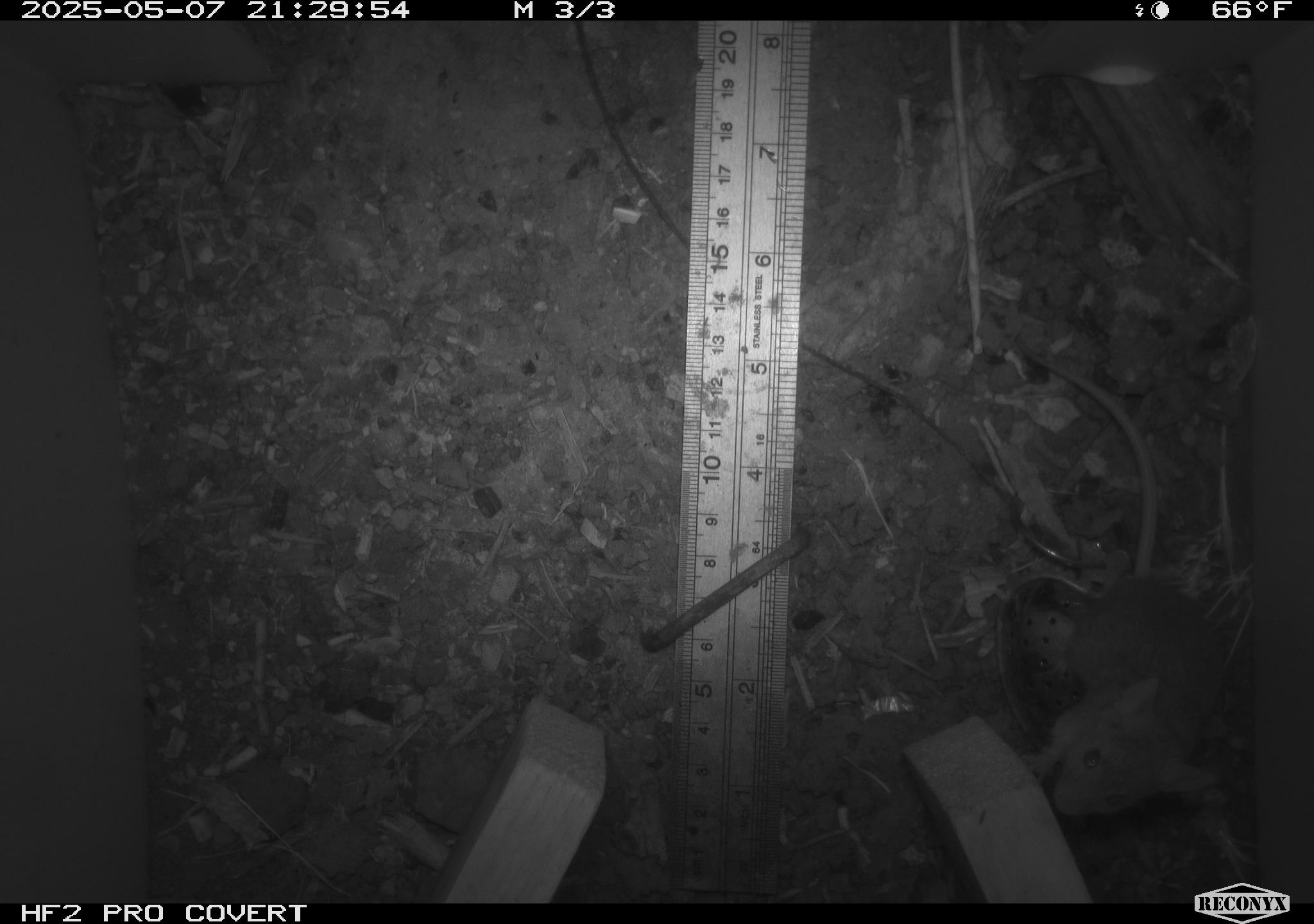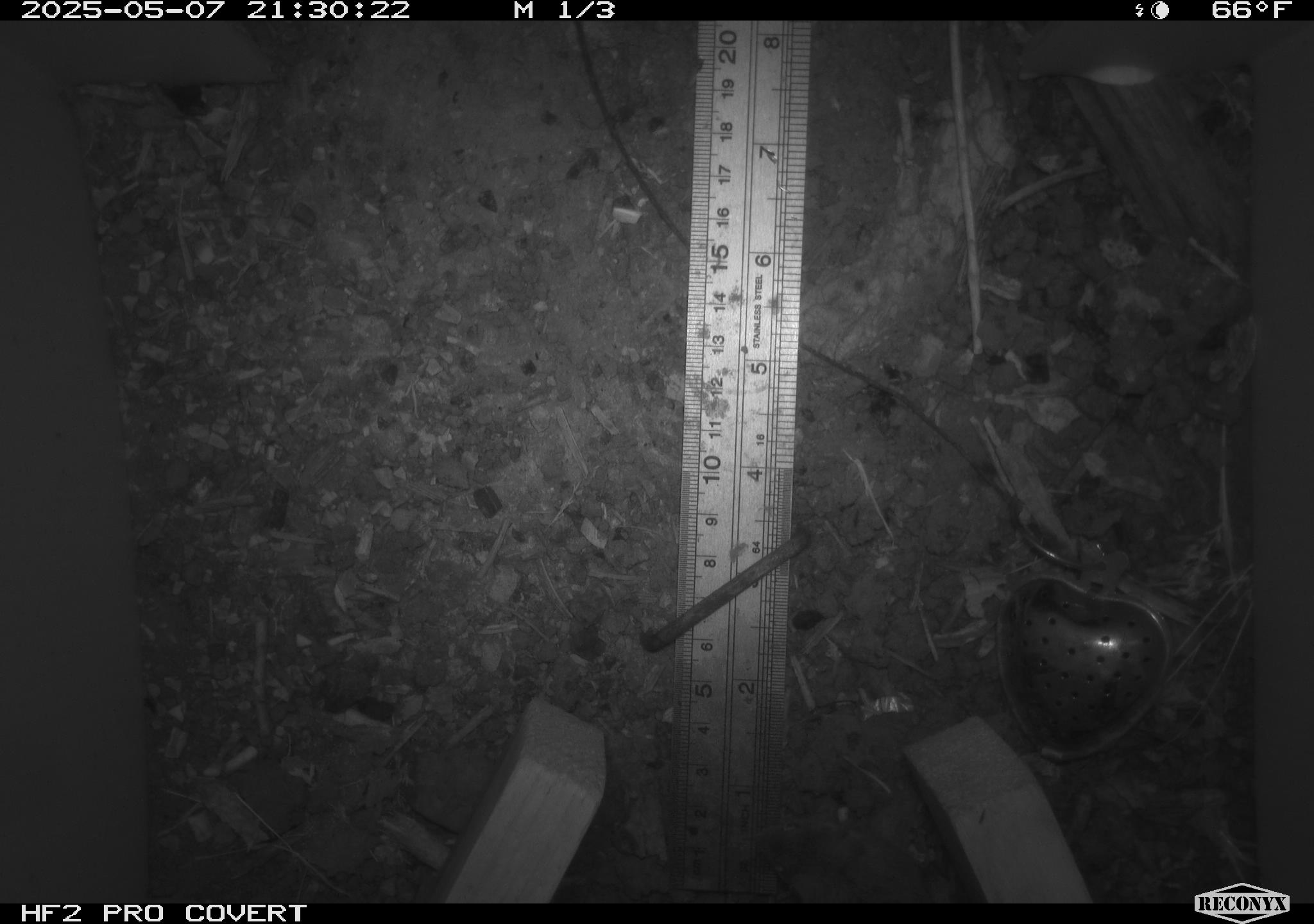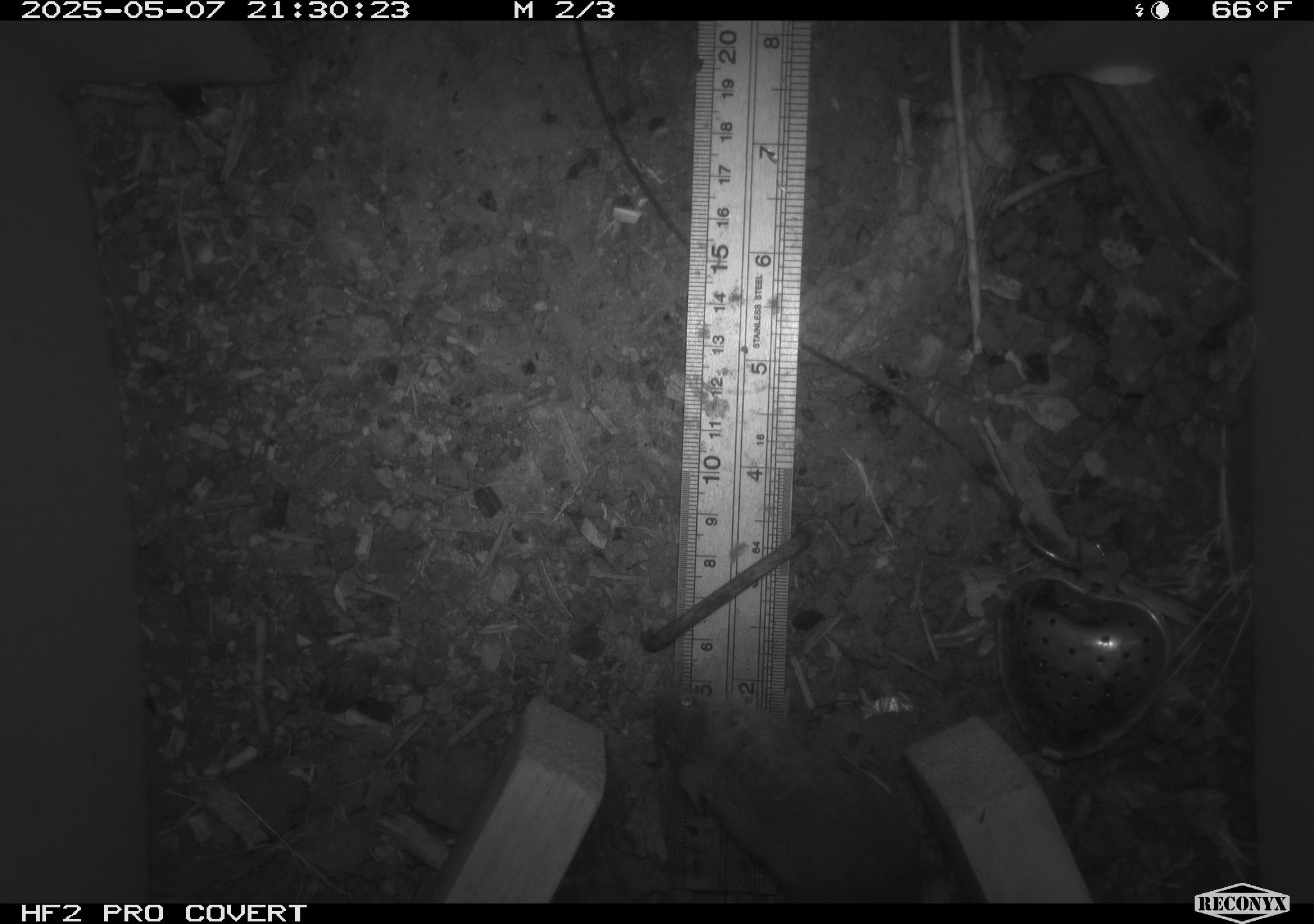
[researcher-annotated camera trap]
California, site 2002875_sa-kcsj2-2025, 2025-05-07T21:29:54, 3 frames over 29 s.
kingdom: Animalia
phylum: Chordata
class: Mammalia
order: Rodentia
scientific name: Rodentia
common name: rodent